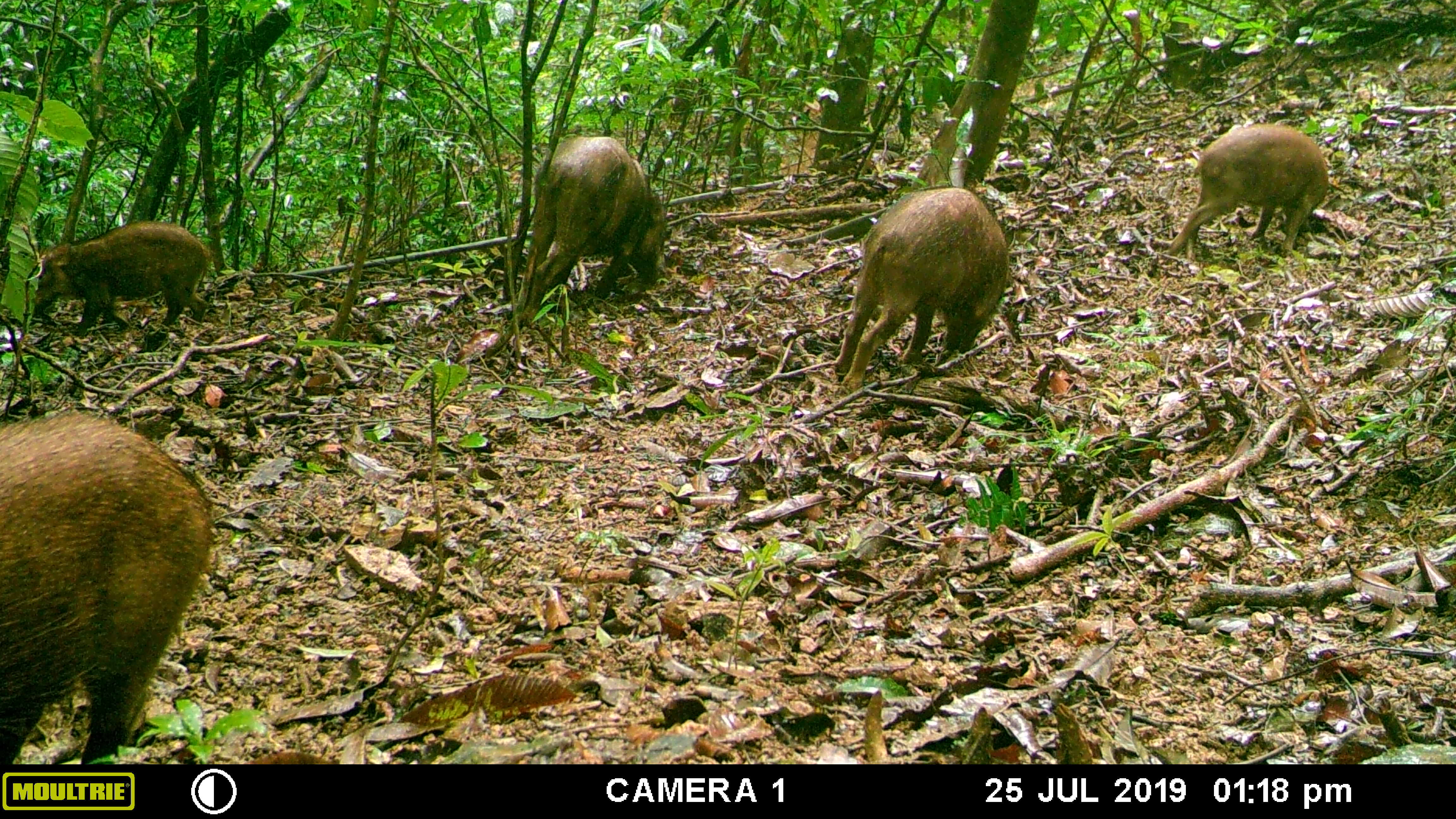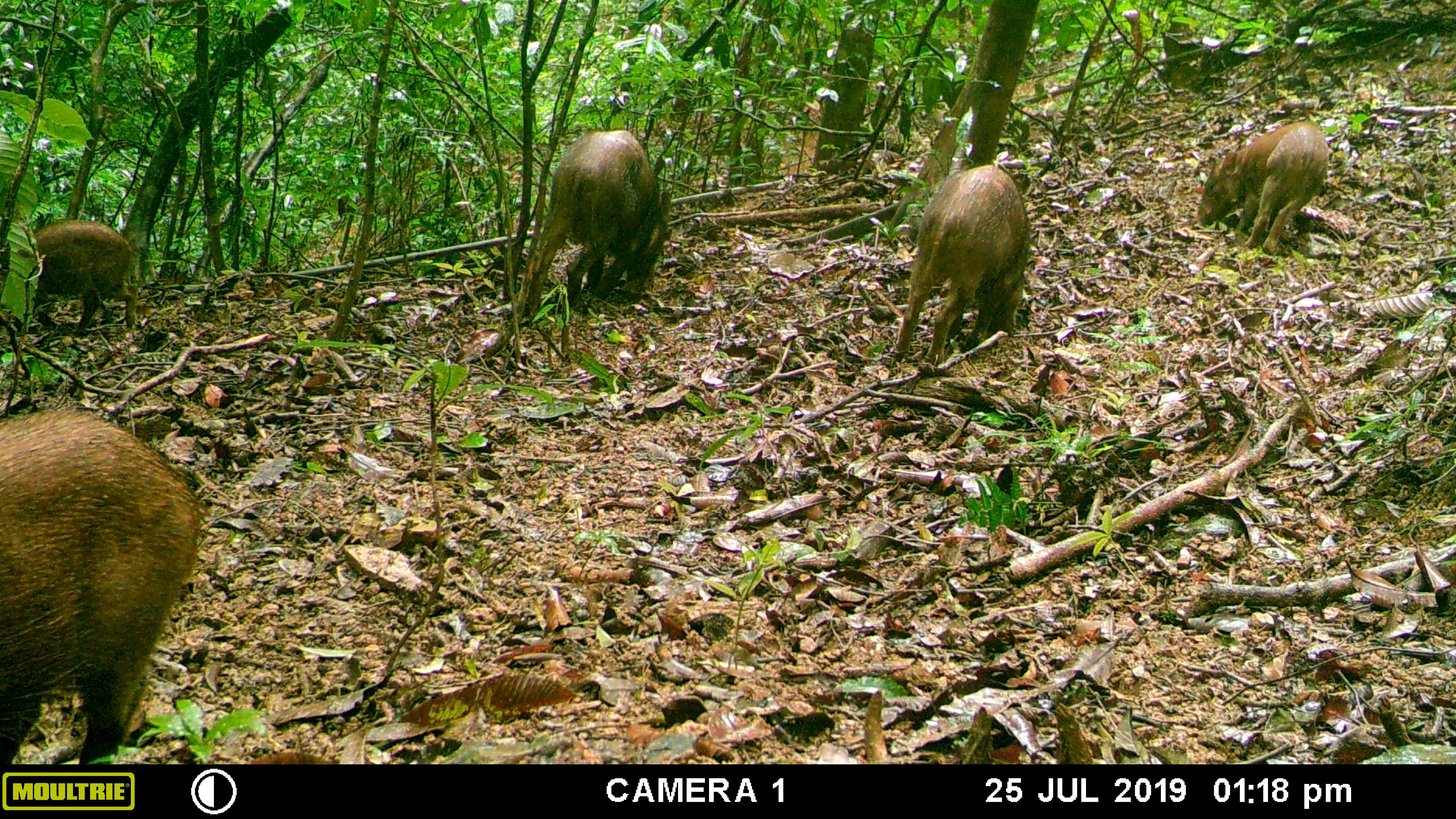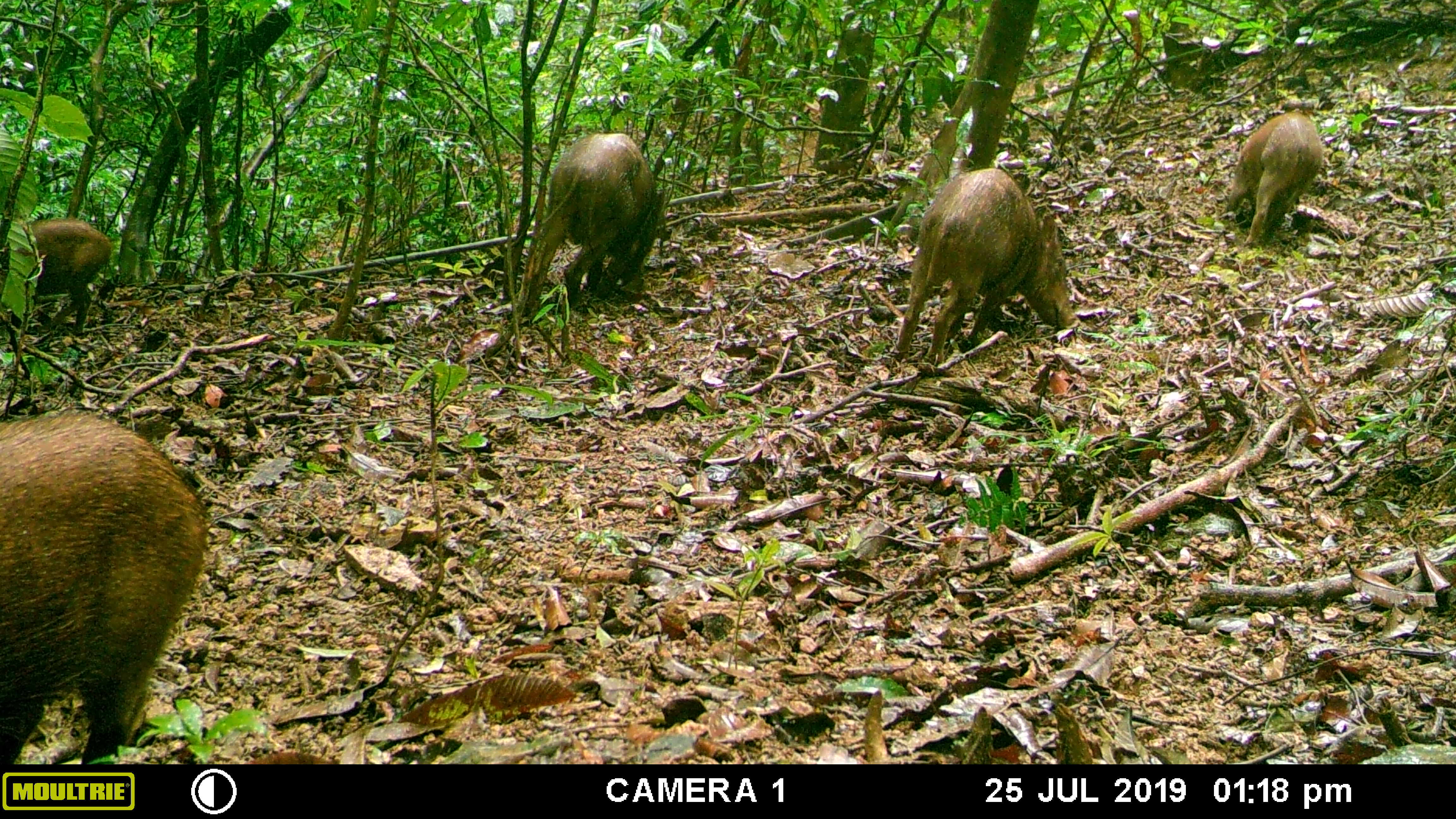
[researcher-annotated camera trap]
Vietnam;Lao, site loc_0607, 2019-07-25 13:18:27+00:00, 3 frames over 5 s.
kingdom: Animalia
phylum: Chordata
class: Mammalia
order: Artiodactyla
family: Suidae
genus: Sus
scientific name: Sus scrofa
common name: eurasian wild pig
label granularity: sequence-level